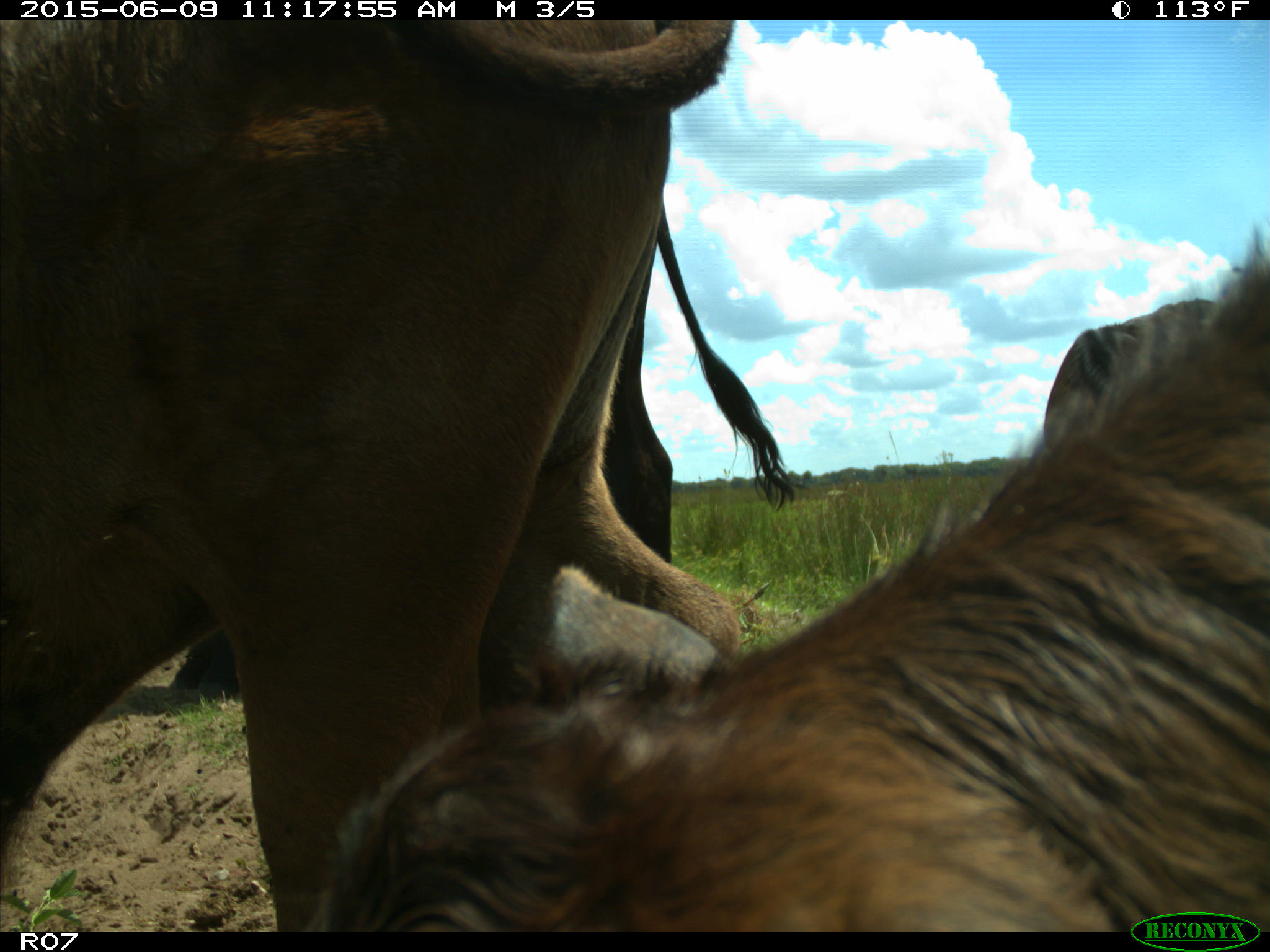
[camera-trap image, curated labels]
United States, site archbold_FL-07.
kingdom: Animalia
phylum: Chordata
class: Mammalia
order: Artiodactyla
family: Bovidae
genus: Bos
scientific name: Bos taurus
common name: domestic cow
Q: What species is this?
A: Bos taurus (domestic cow).